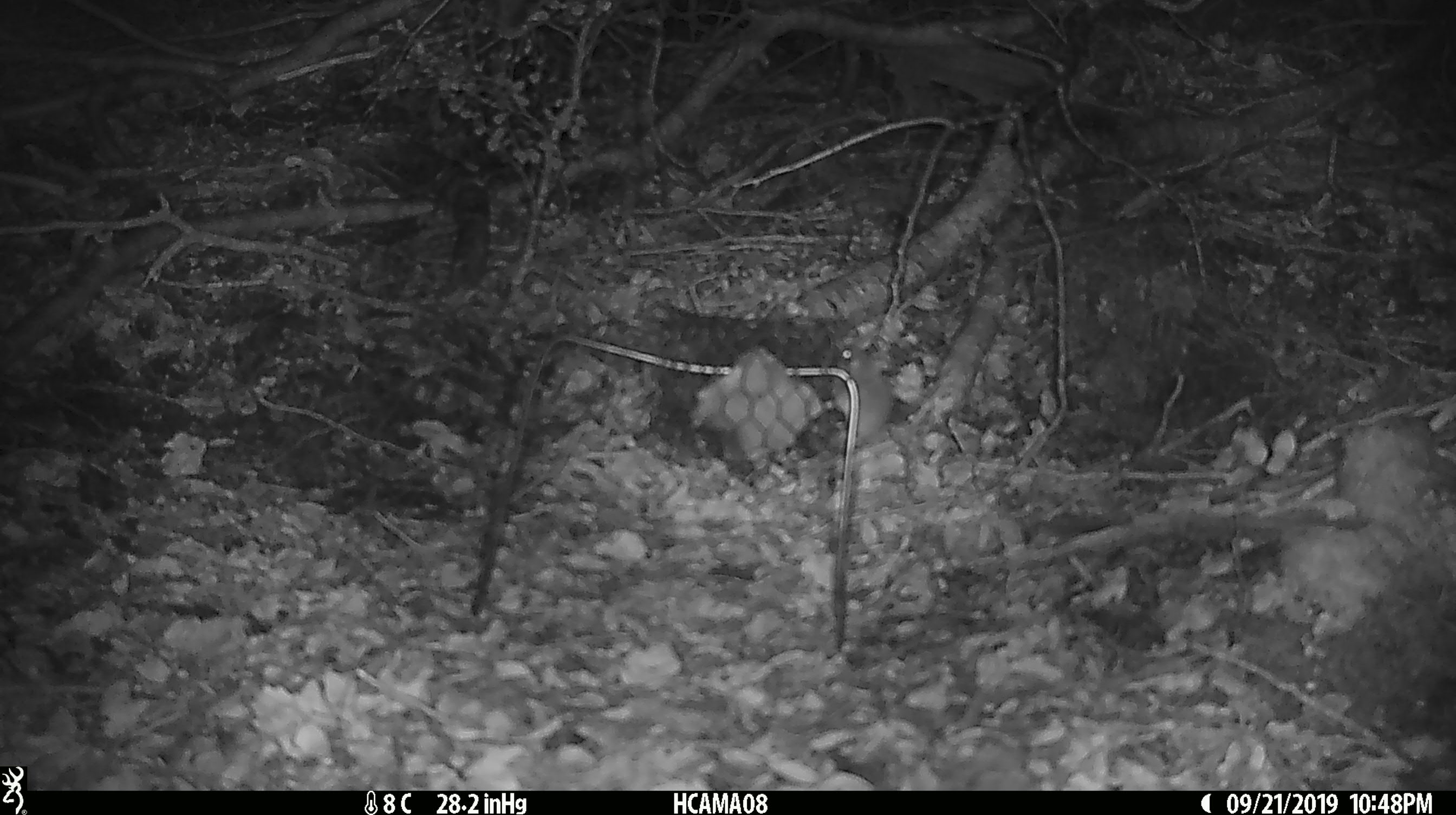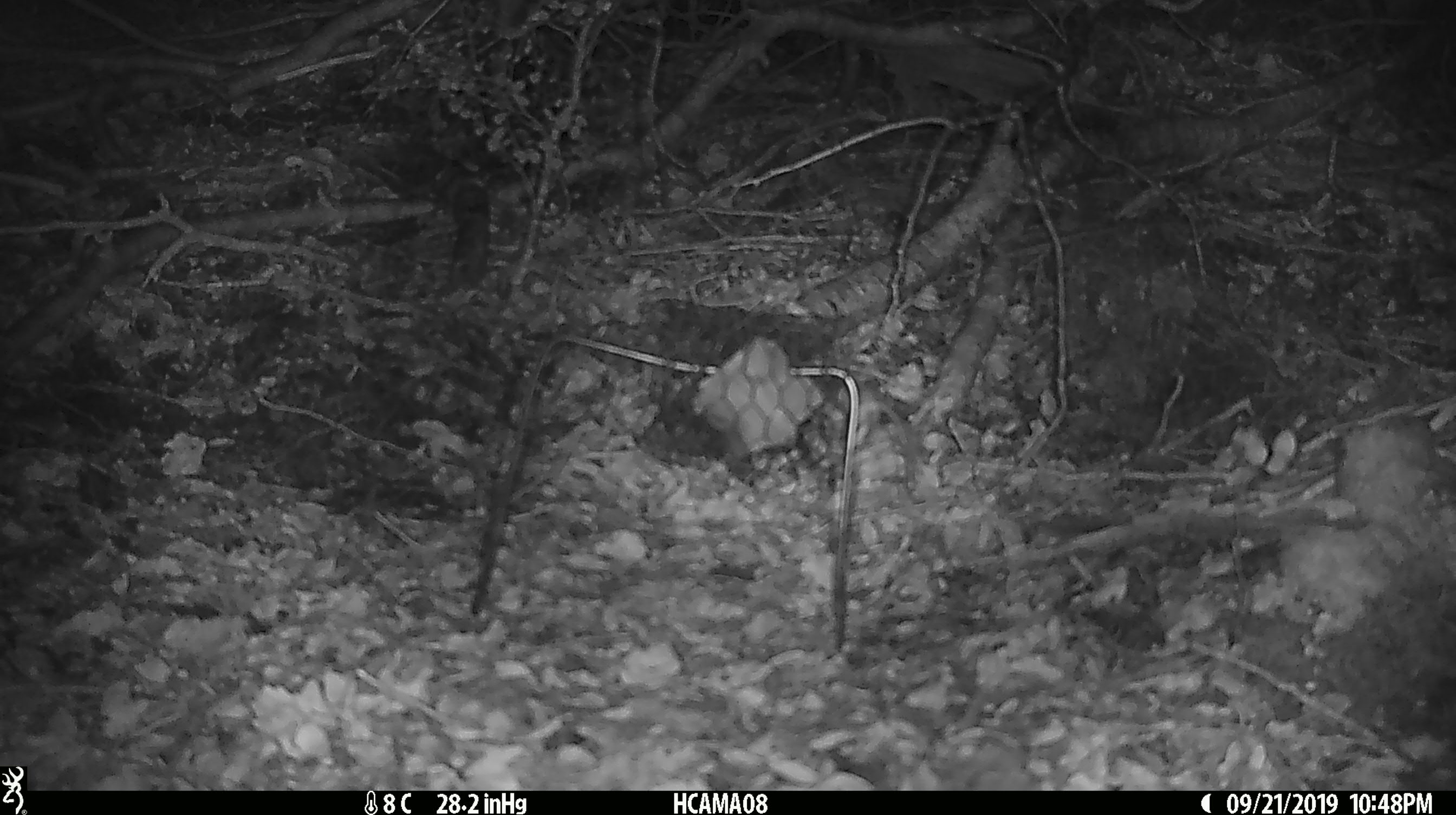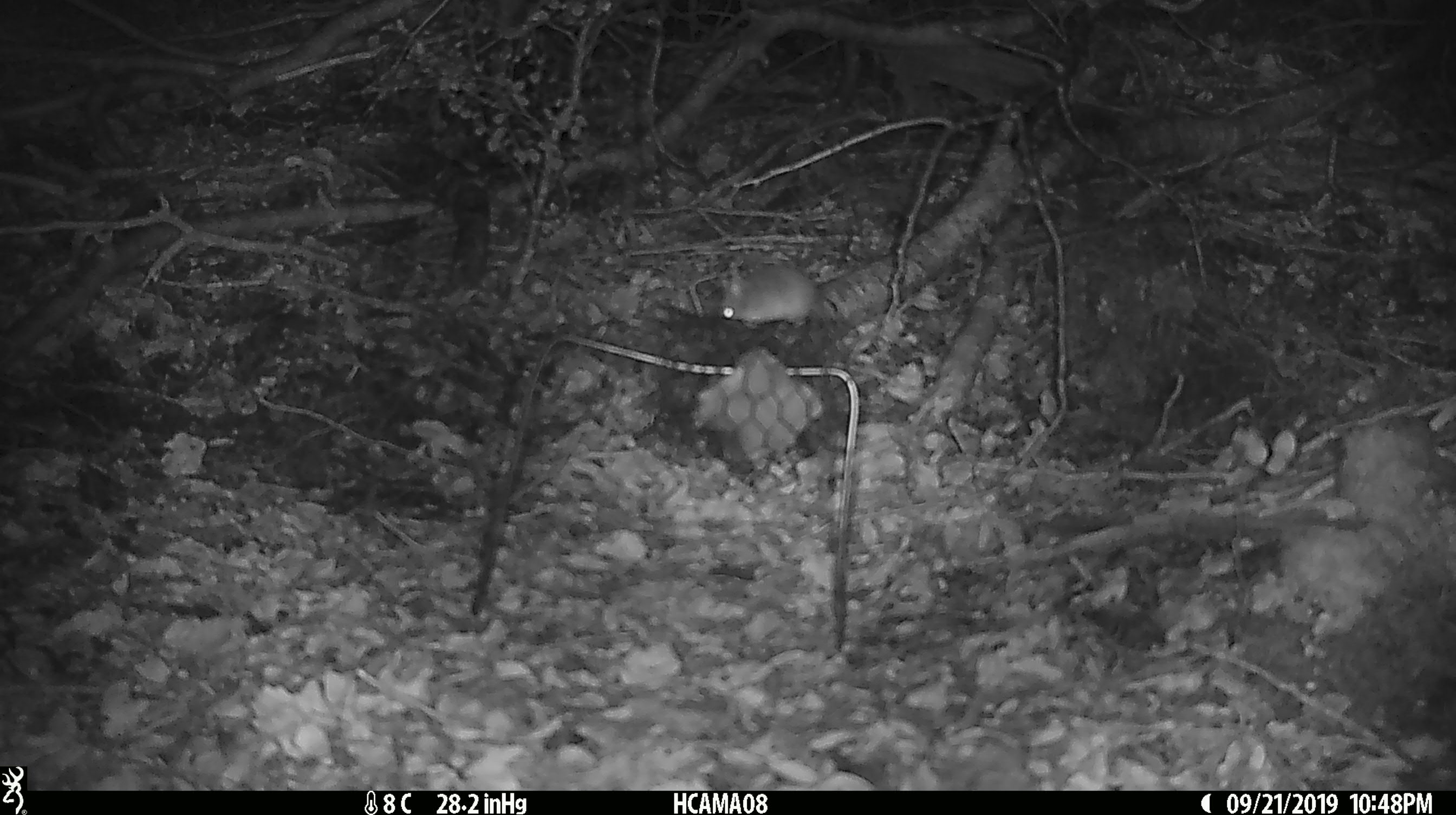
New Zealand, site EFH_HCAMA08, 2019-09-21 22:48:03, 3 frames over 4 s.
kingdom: Animalia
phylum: Chordata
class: Mammalia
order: Rodentia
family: Muridae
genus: Mus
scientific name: Mus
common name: mouse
Mouse (Mus).